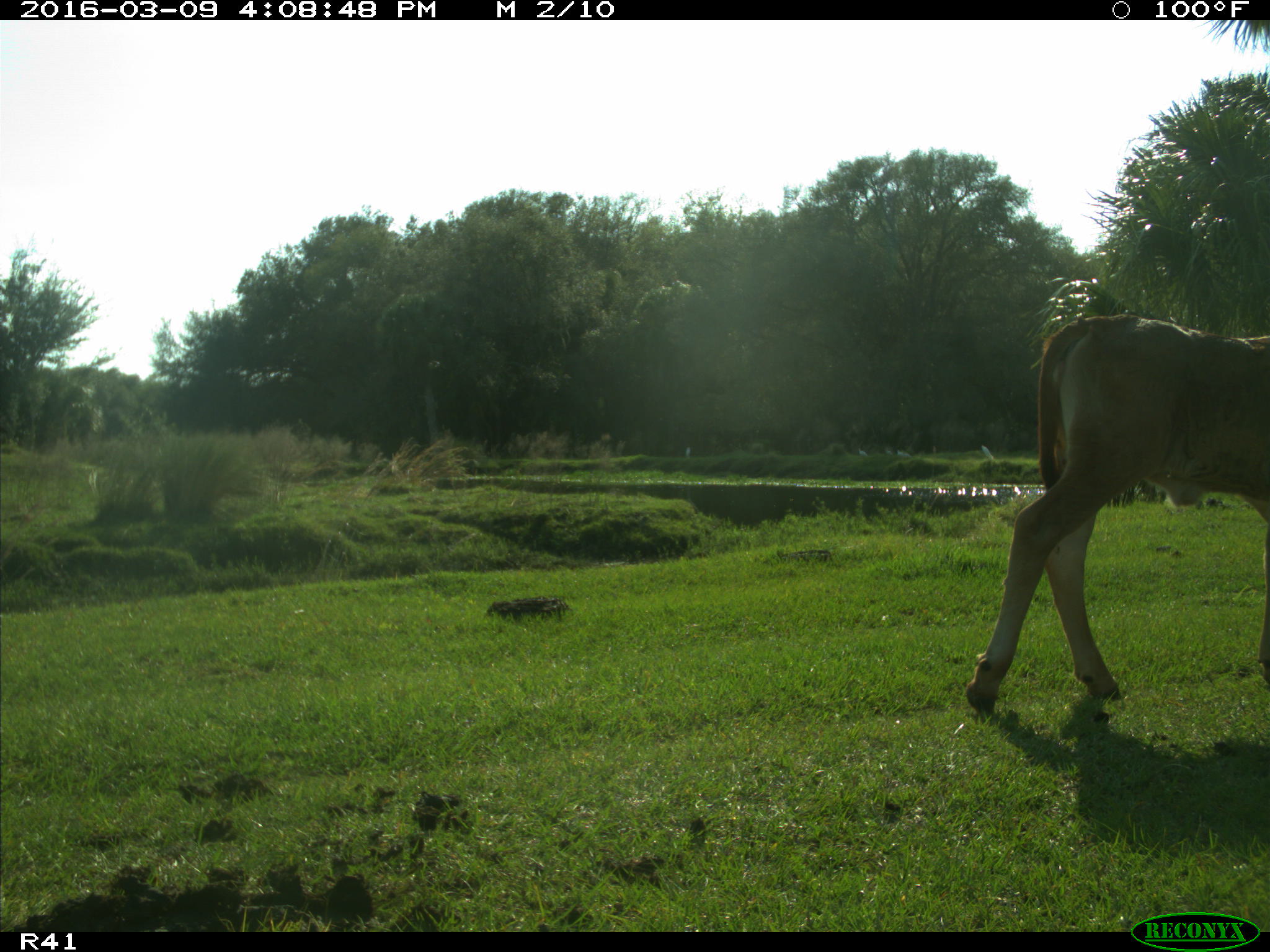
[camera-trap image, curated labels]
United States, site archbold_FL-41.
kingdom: Animalia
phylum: Chordata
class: Mammalia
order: Artiodactyla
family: Bovidae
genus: Bos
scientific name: Bos taurus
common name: domestic cow